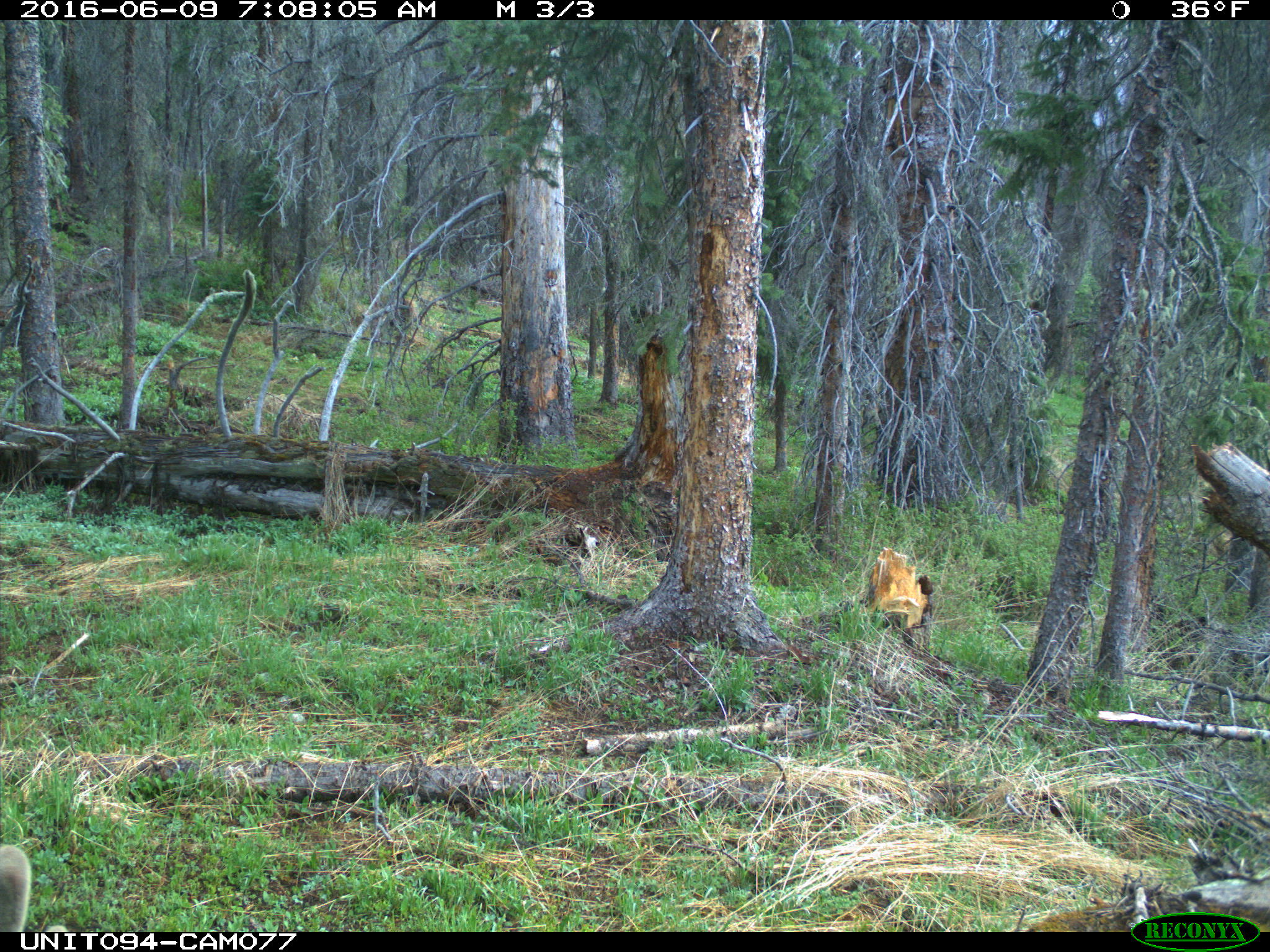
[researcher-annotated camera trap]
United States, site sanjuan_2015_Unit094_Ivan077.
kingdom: Animalia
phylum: Chordata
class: Mammalia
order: Artiodactyla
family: Cervidae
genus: Cervus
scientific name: Cervus elaphus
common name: red deer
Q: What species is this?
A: Cervus elaphus (red deer).